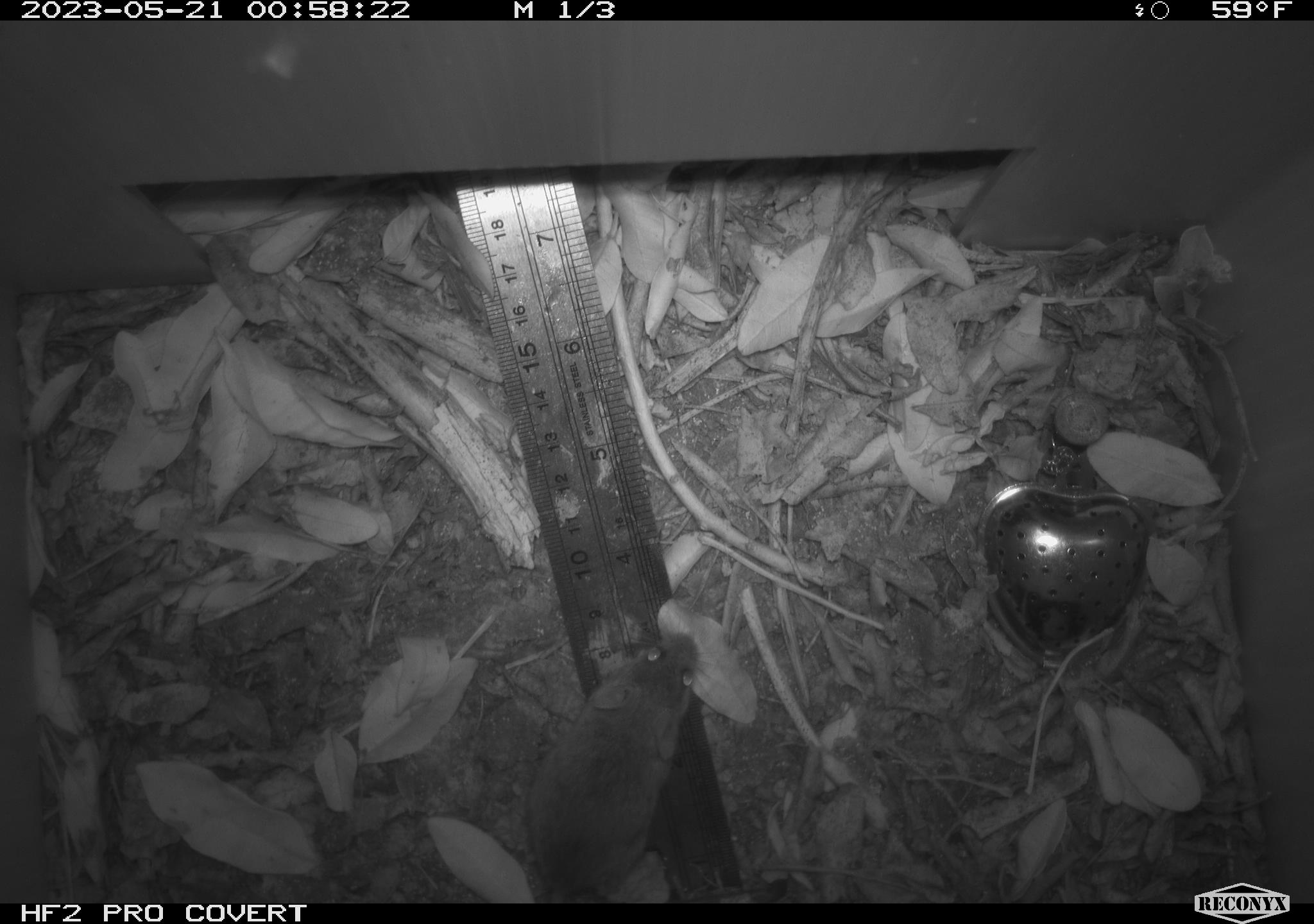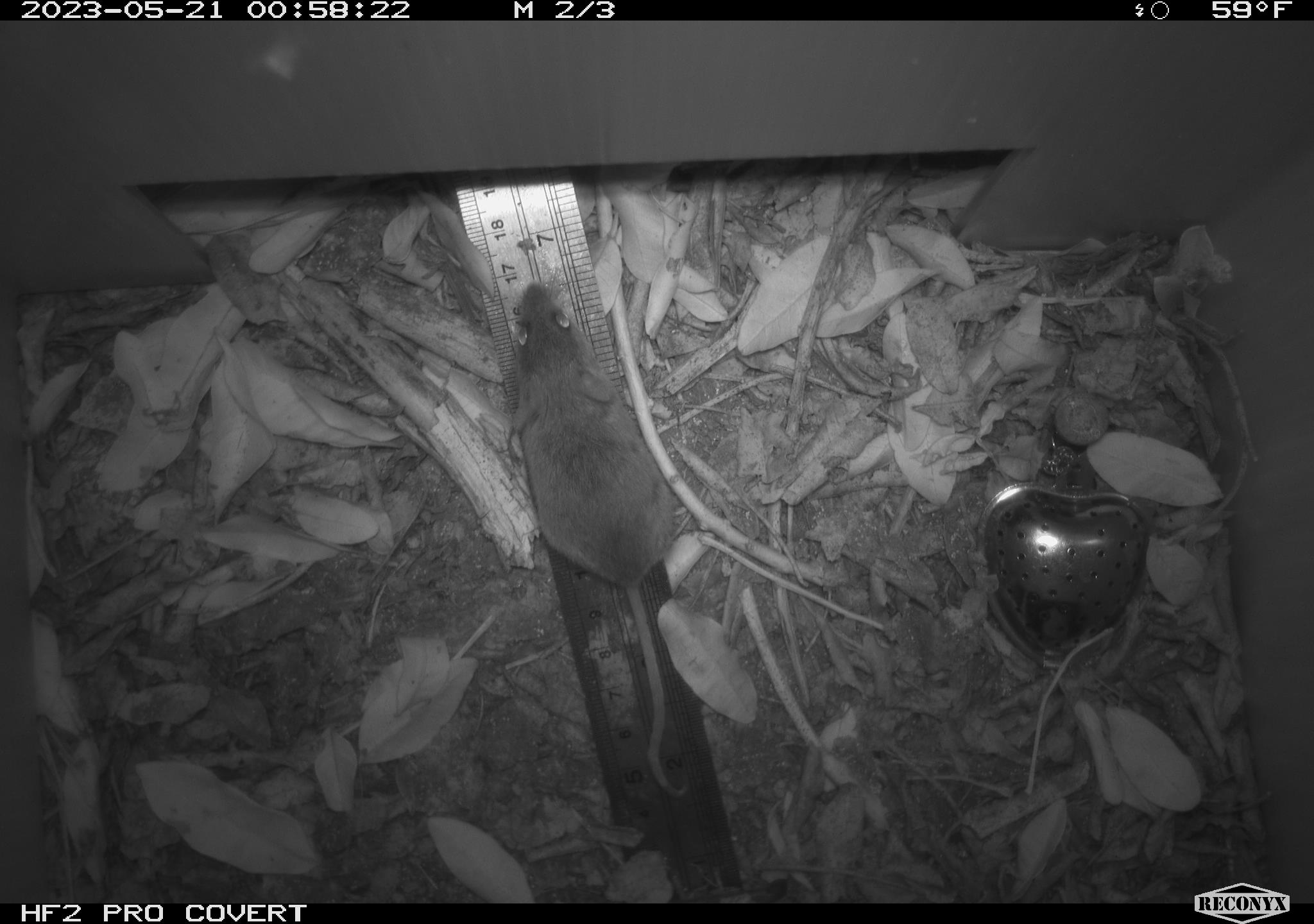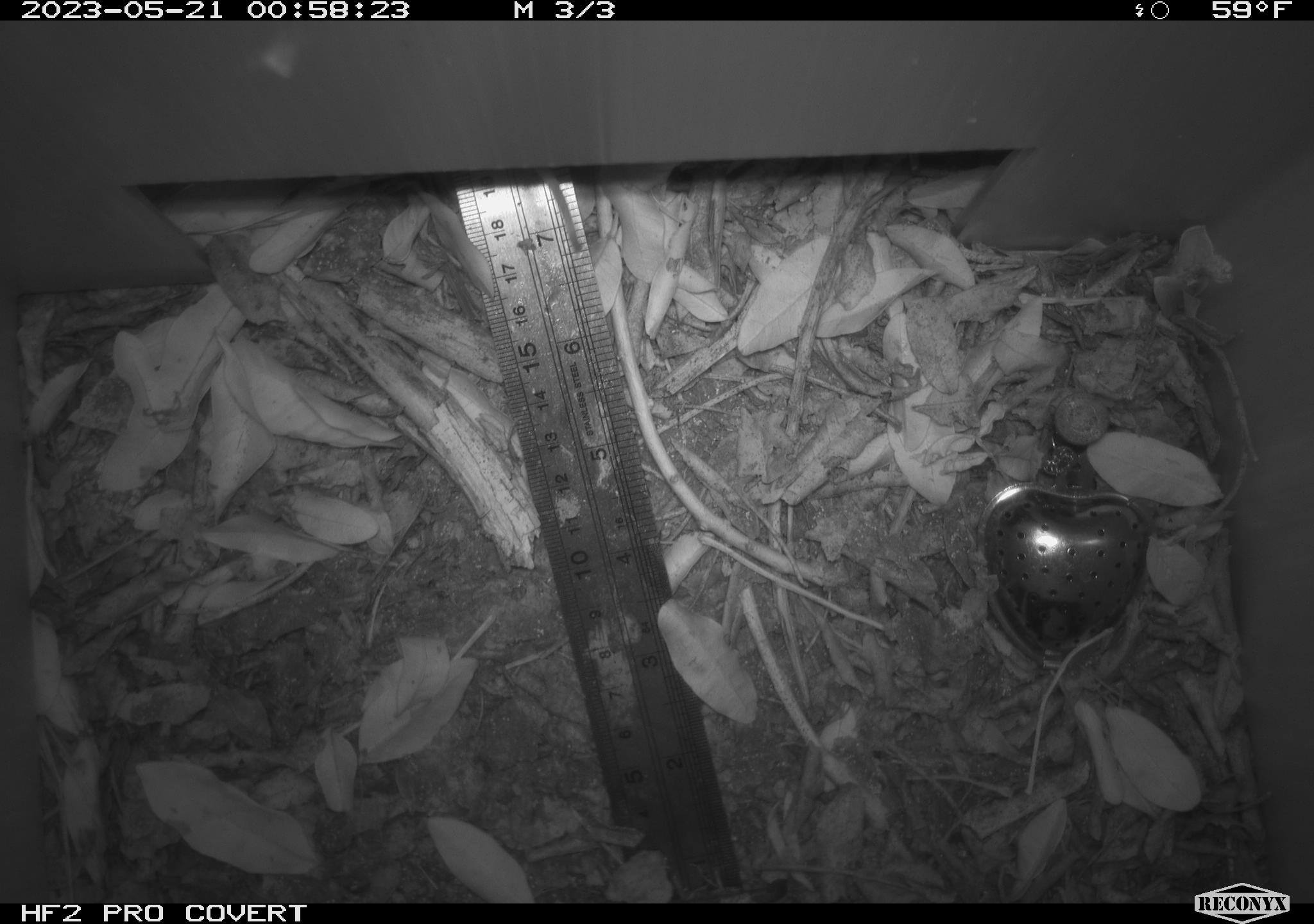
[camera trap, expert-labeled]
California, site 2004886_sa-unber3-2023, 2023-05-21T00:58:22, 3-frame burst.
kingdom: Animalia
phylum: Chordata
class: Mammalia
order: Rodentia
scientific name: Rodentia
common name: mouse species